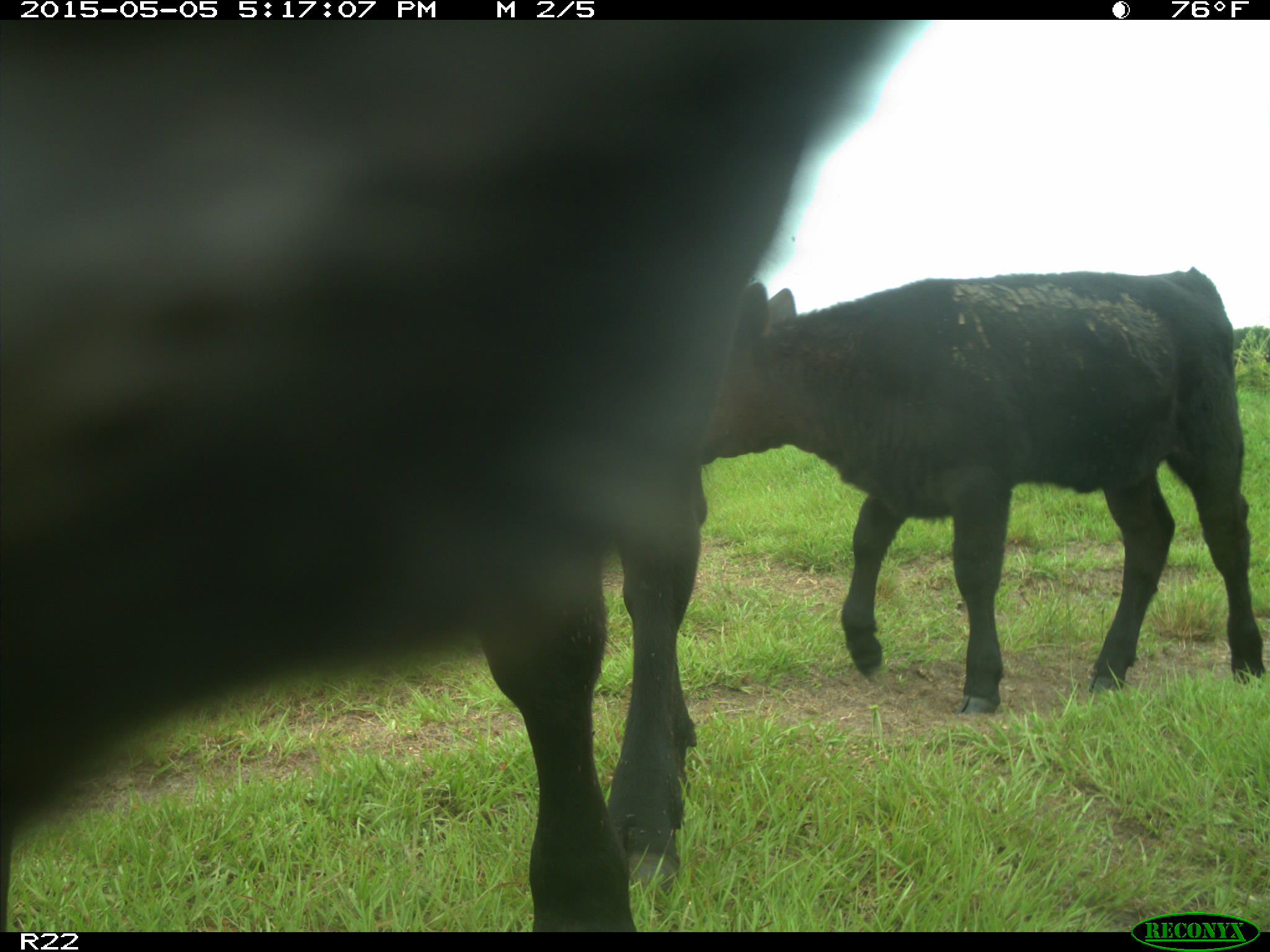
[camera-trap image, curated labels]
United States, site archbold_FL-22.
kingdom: Animalia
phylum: Chordata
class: Mammalia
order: Artiodactyla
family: Bovidae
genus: Bos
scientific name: Bos taurus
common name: domestic cow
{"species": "Bos taurus (domestic cow)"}